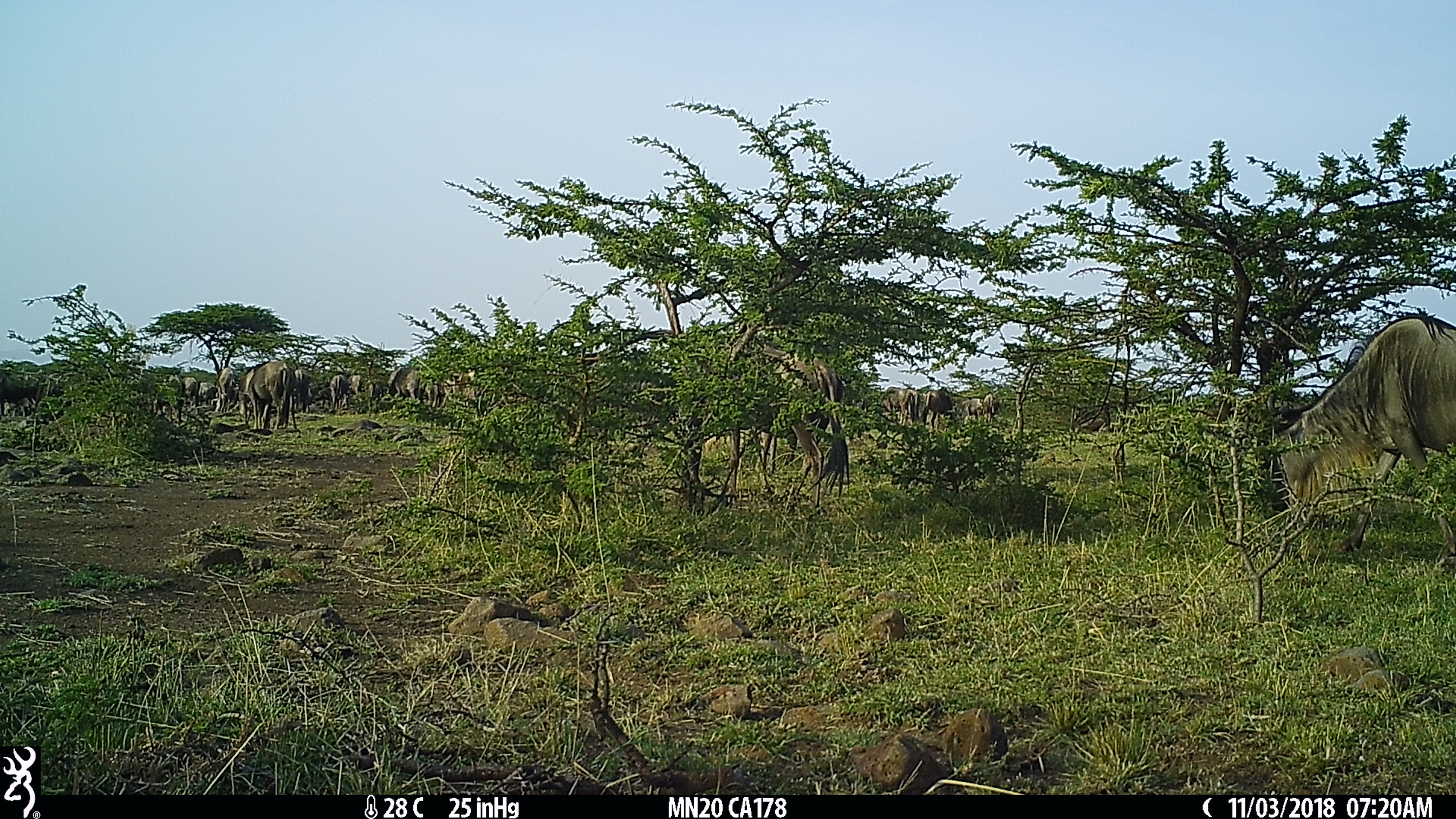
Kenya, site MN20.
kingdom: Animalia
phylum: Chordata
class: Mammalia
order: Artiodactyla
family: Bovidae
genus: Connochaetes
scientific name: Connochaetes taurinus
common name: blue wildebeest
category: wildebeest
Wildebeest (blue wildebeest) (Connochaetes taurinus).